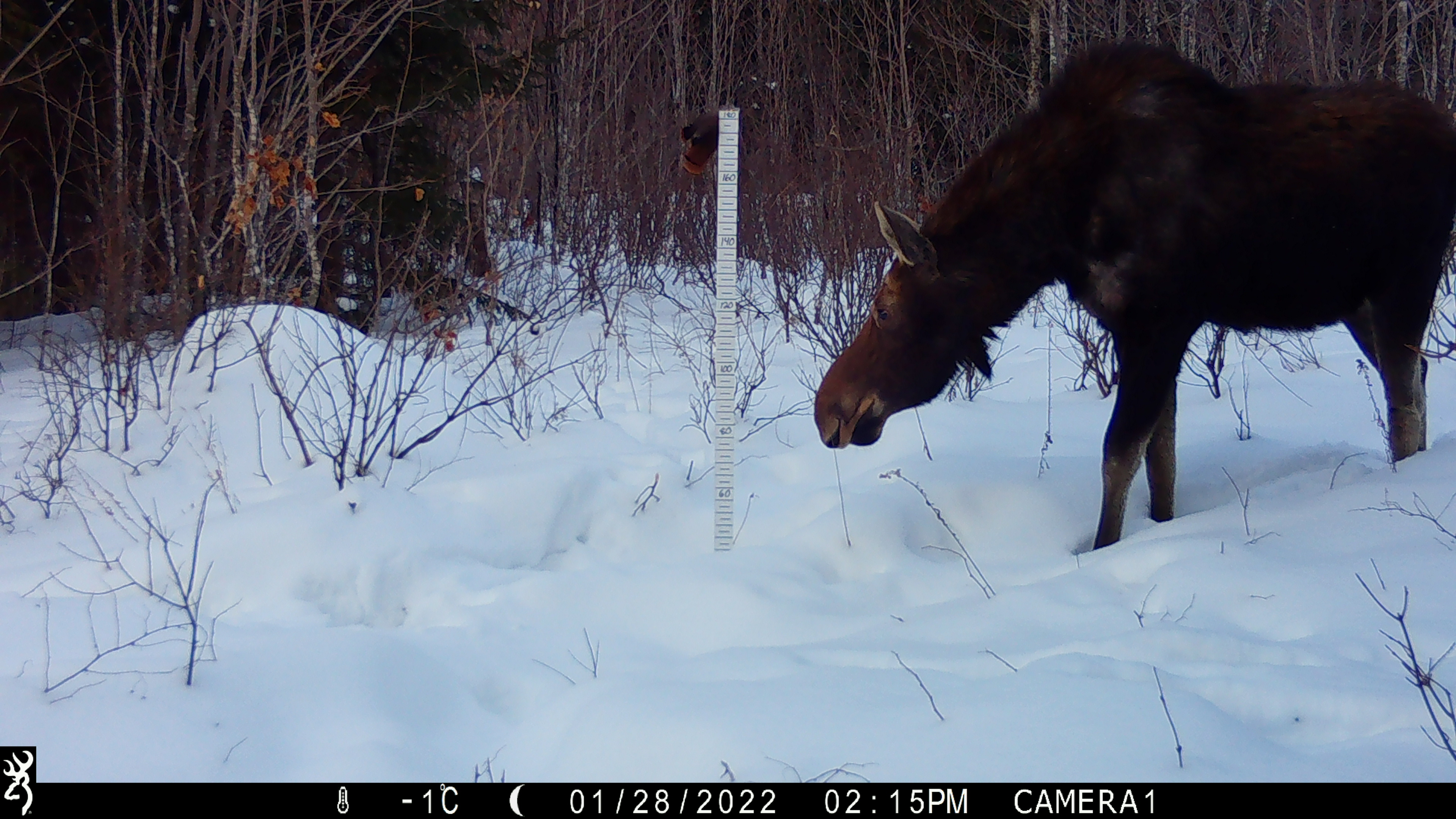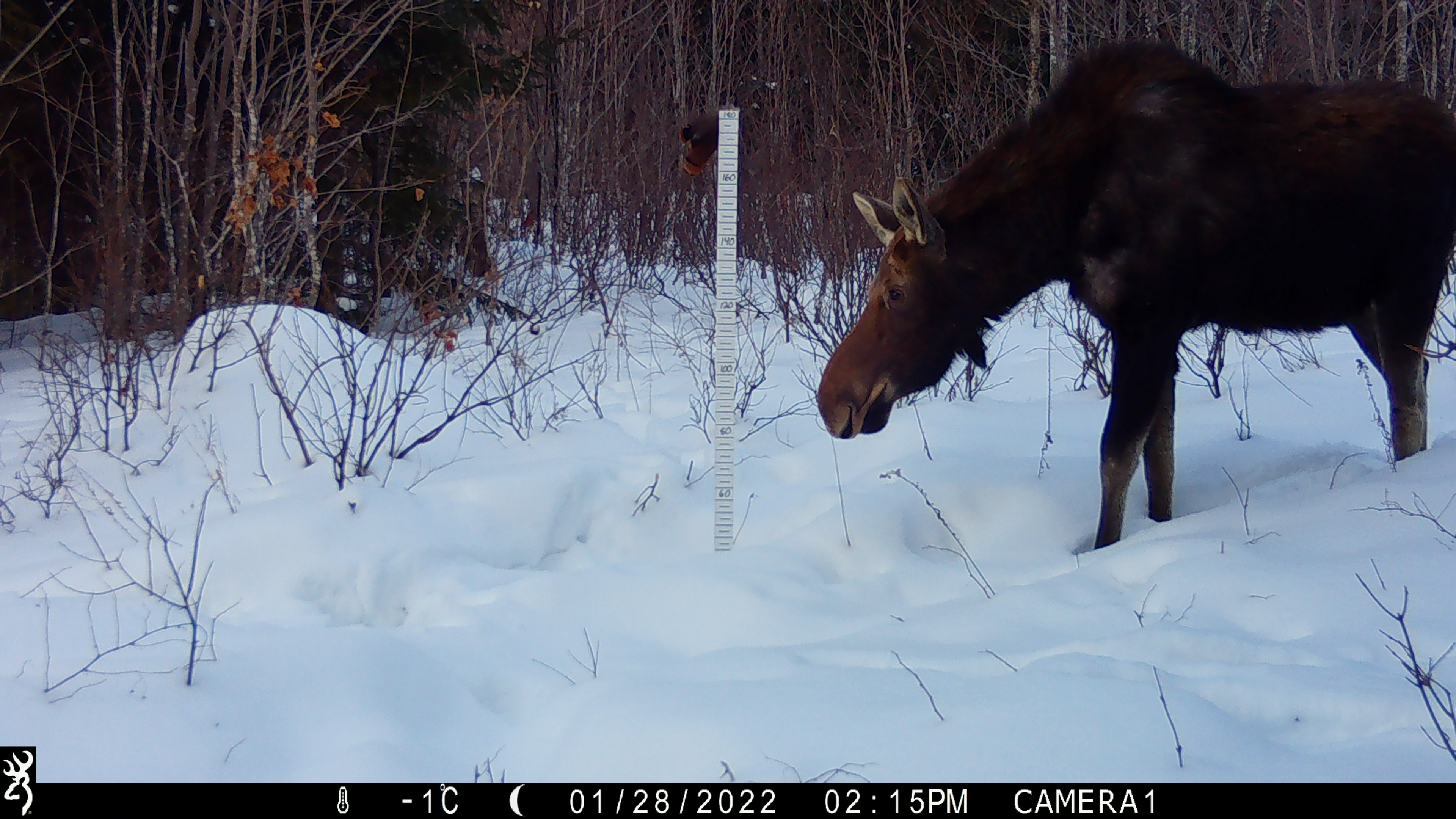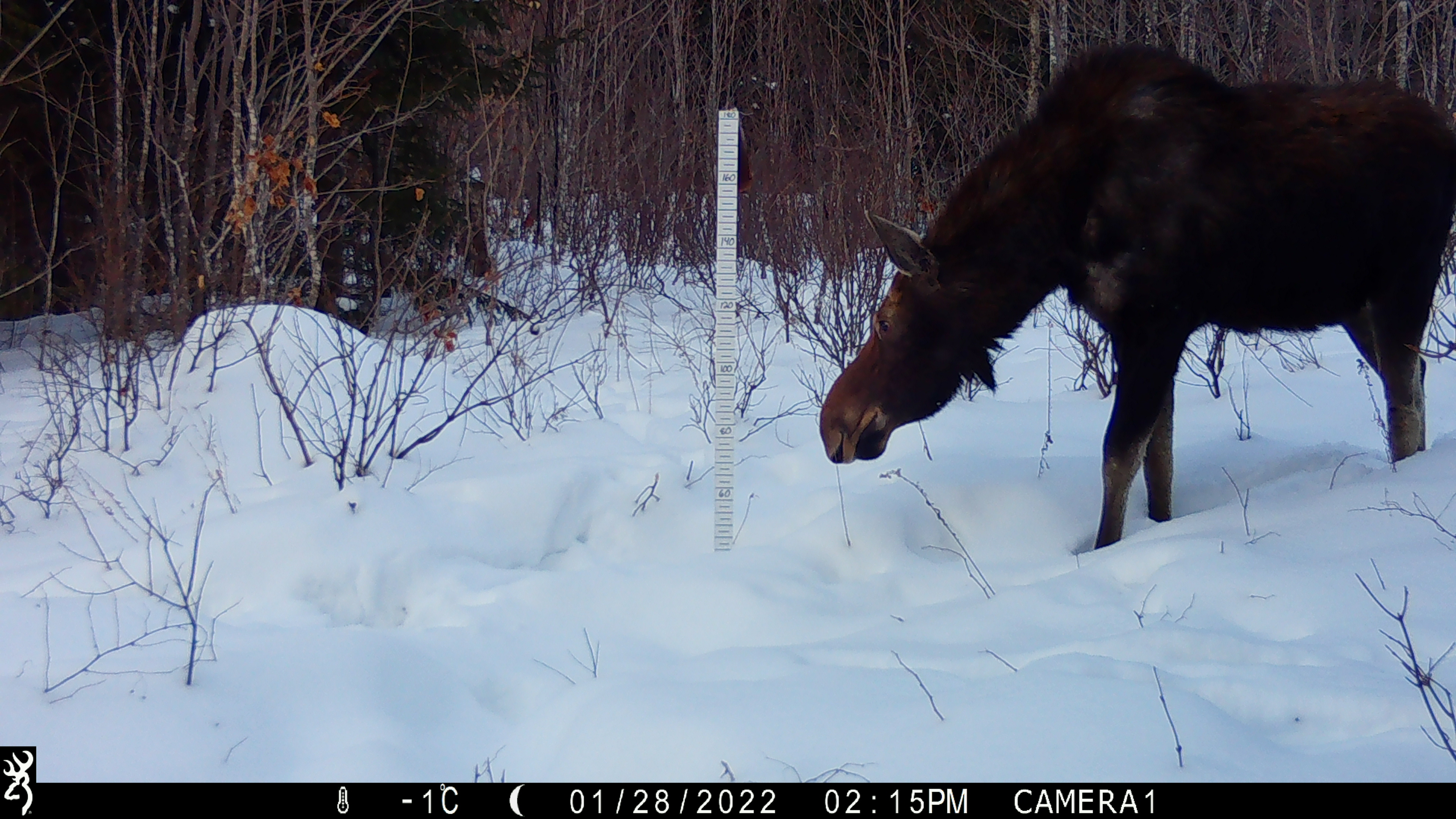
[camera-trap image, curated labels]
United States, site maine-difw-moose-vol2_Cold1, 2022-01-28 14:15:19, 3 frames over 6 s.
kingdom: Animalia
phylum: Chordata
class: Mammalia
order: Artiodactyla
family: Cervidae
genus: Alces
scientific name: Alces alces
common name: moose